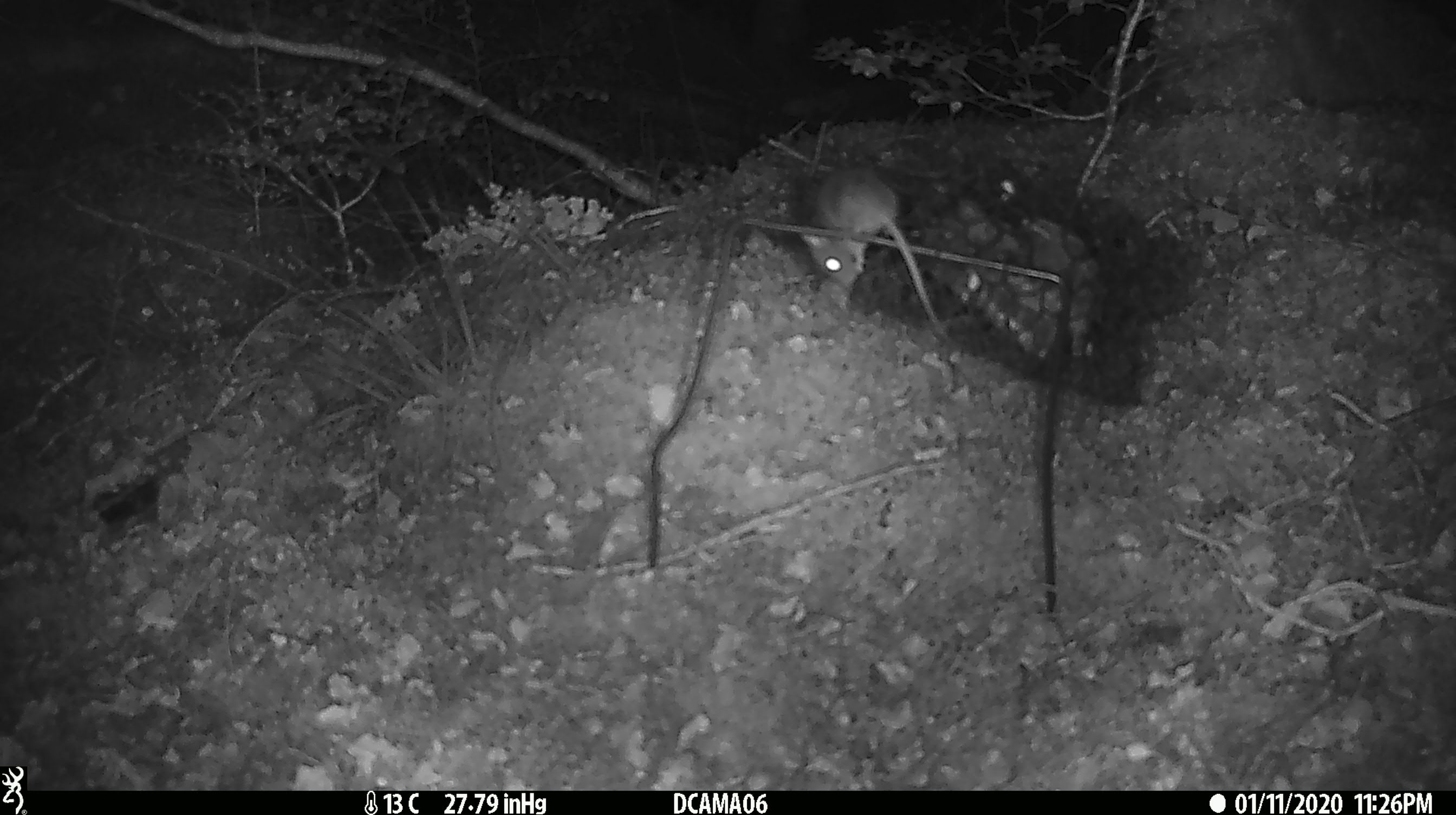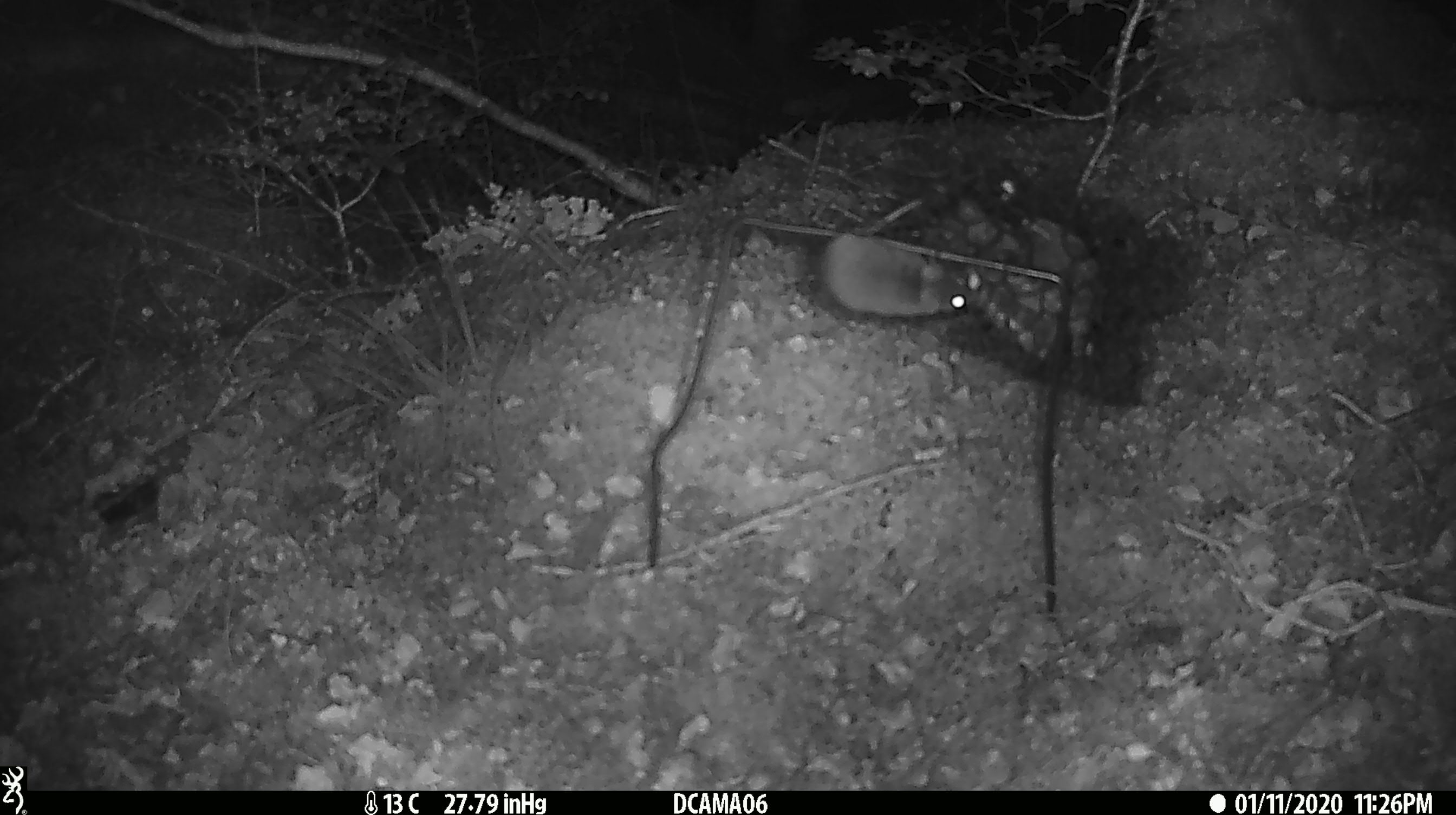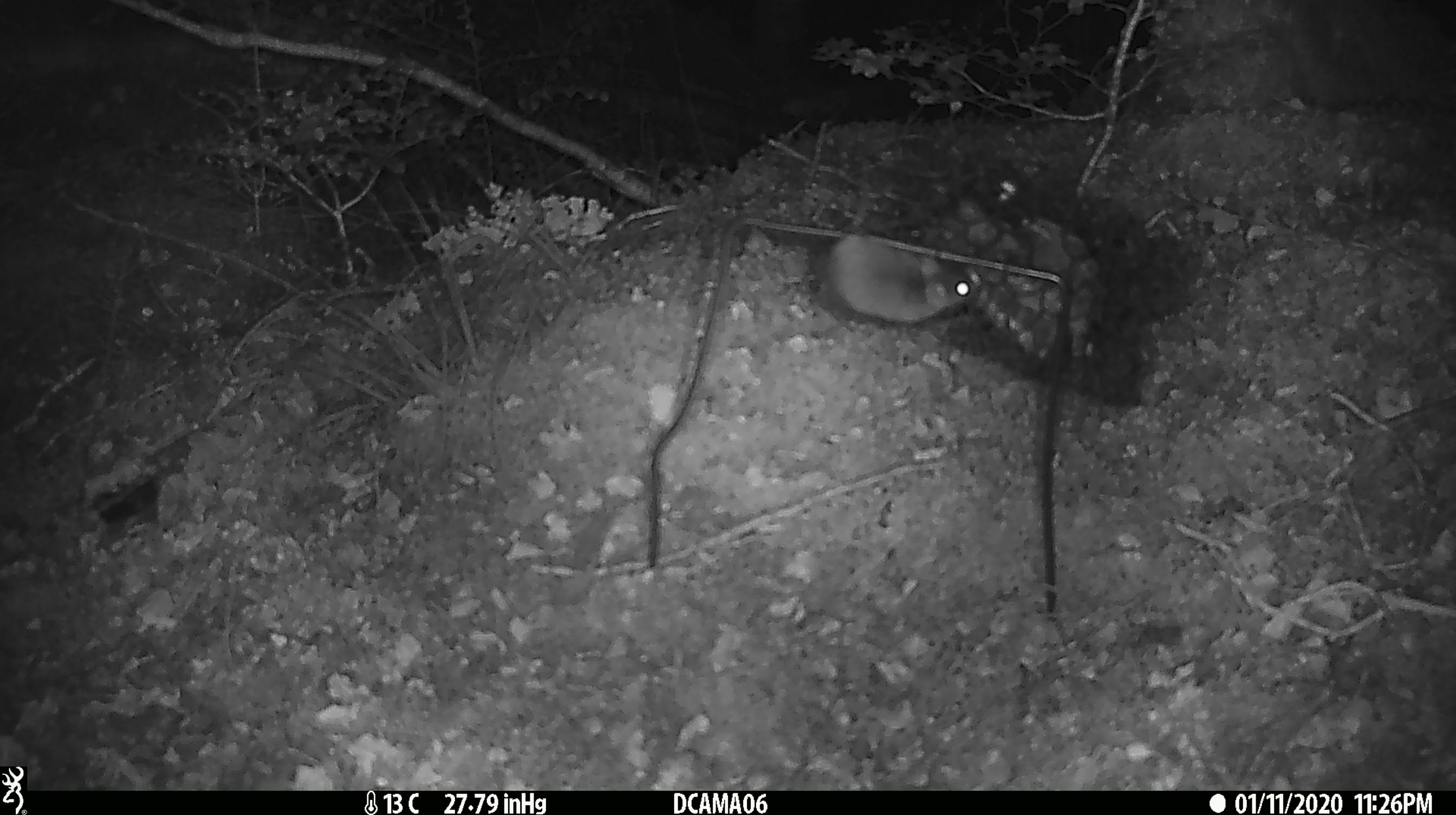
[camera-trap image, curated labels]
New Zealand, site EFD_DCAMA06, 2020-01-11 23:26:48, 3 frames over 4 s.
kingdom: Animalia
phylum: Chordata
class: Mammalia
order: Rodentia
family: Muridae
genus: Mus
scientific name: Mus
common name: mouse